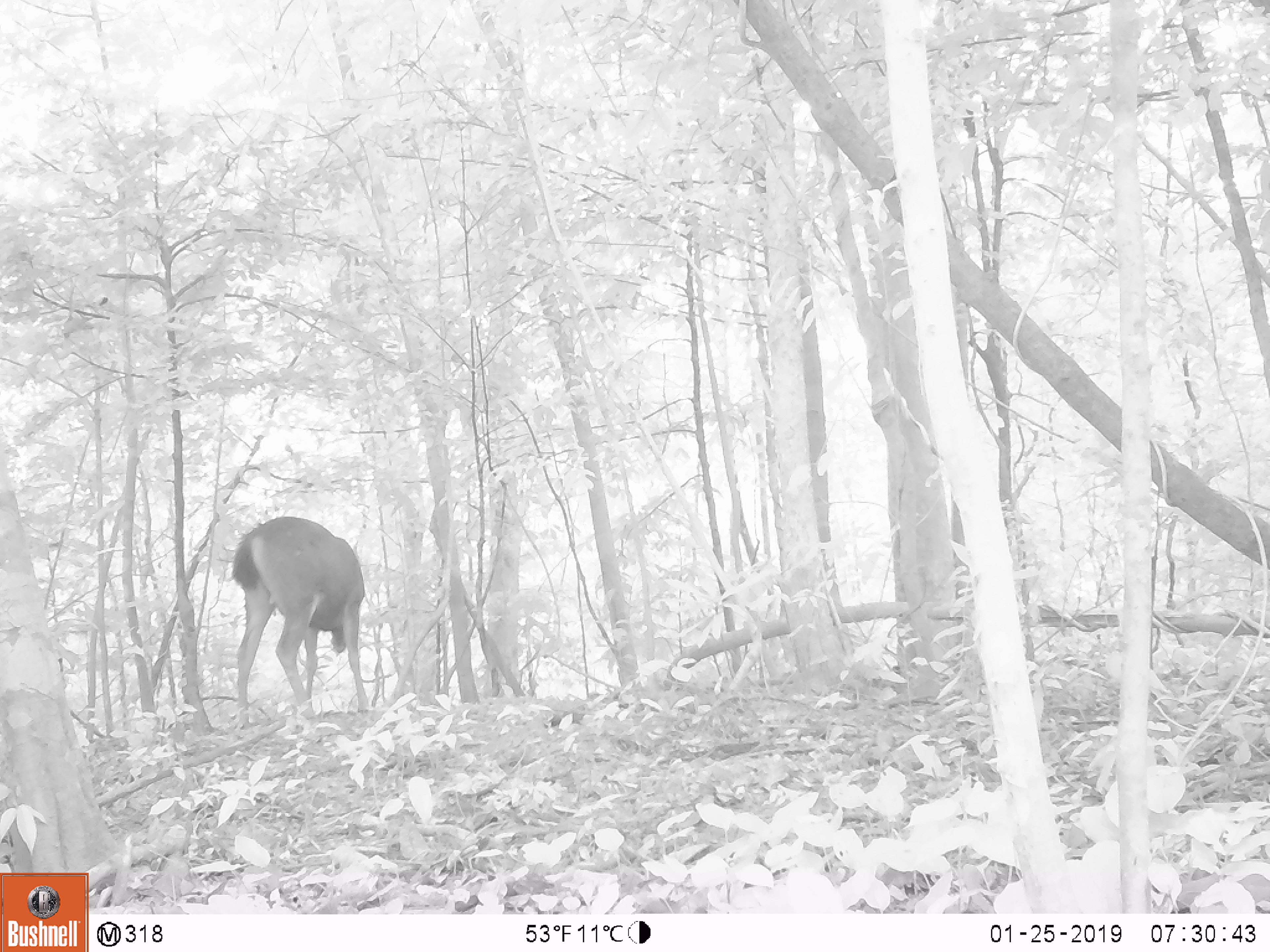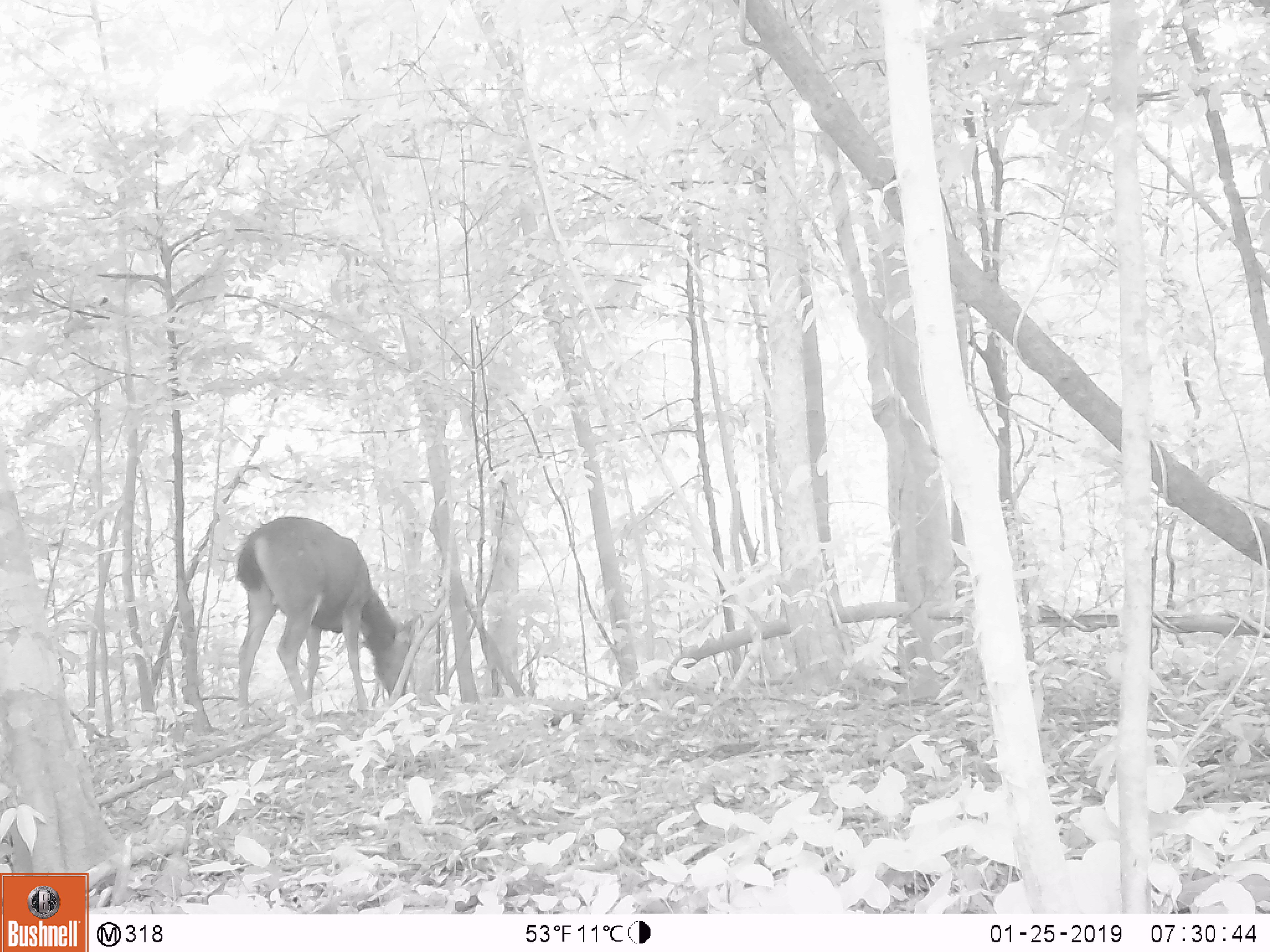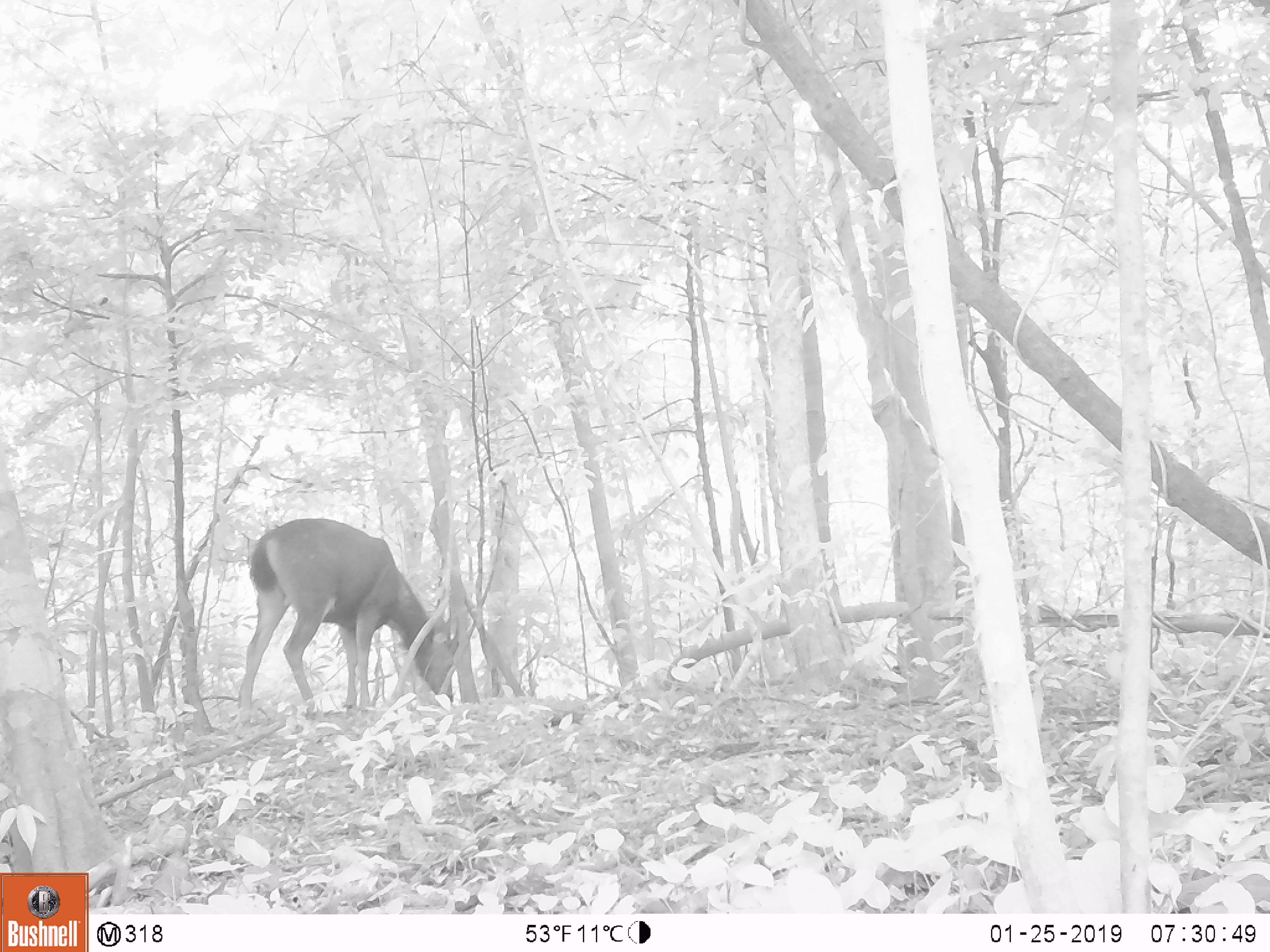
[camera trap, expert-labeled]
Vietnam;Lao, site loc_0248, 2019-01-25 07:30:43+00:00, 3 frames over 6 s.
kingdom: Animalia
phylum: Chordata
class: Mammalia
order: Artiodactyla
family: Cervidae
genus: Rusa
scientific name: Rusa unicolor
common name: sambar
Sambar (Rusa unicolor). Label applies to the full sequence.